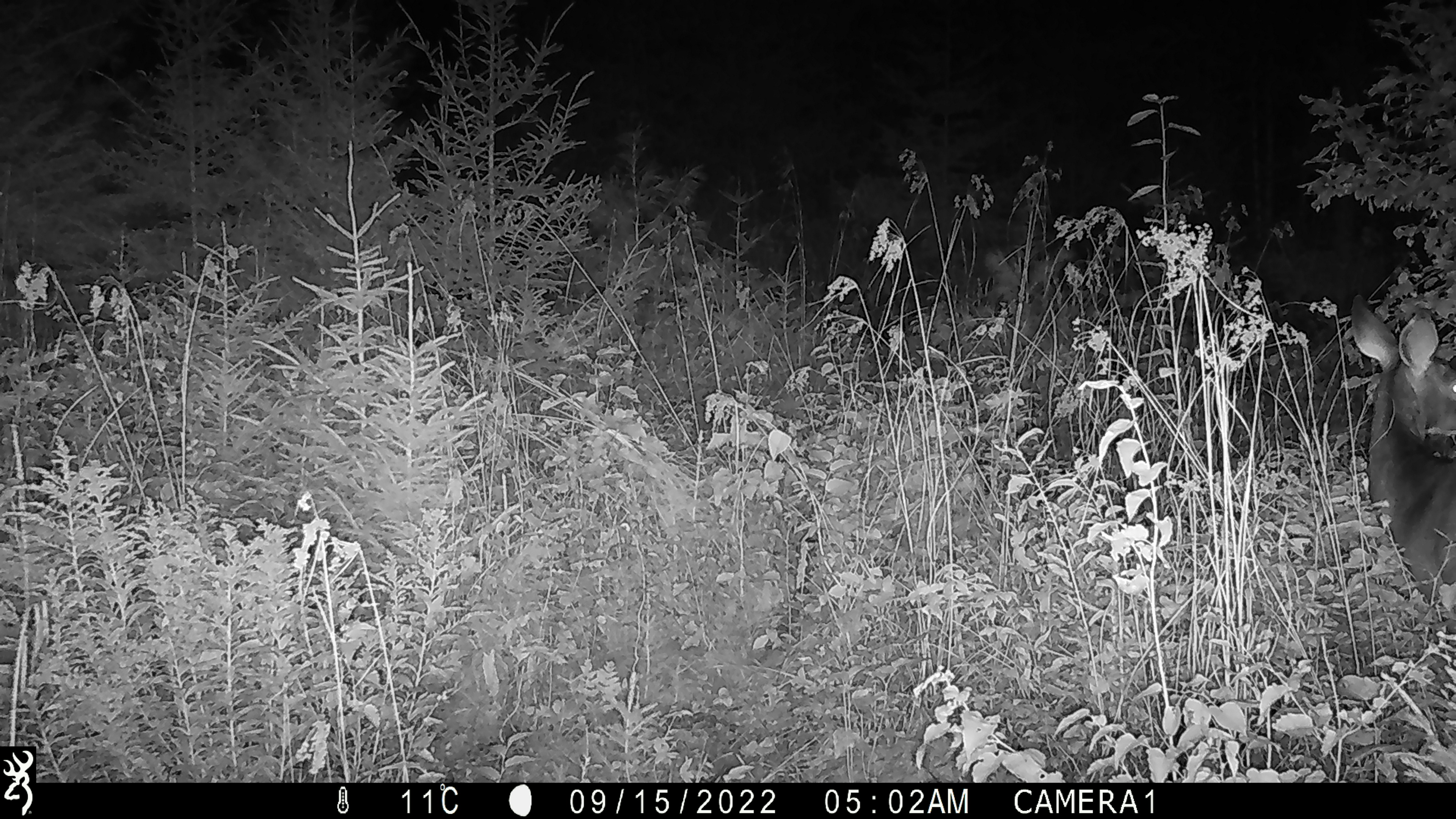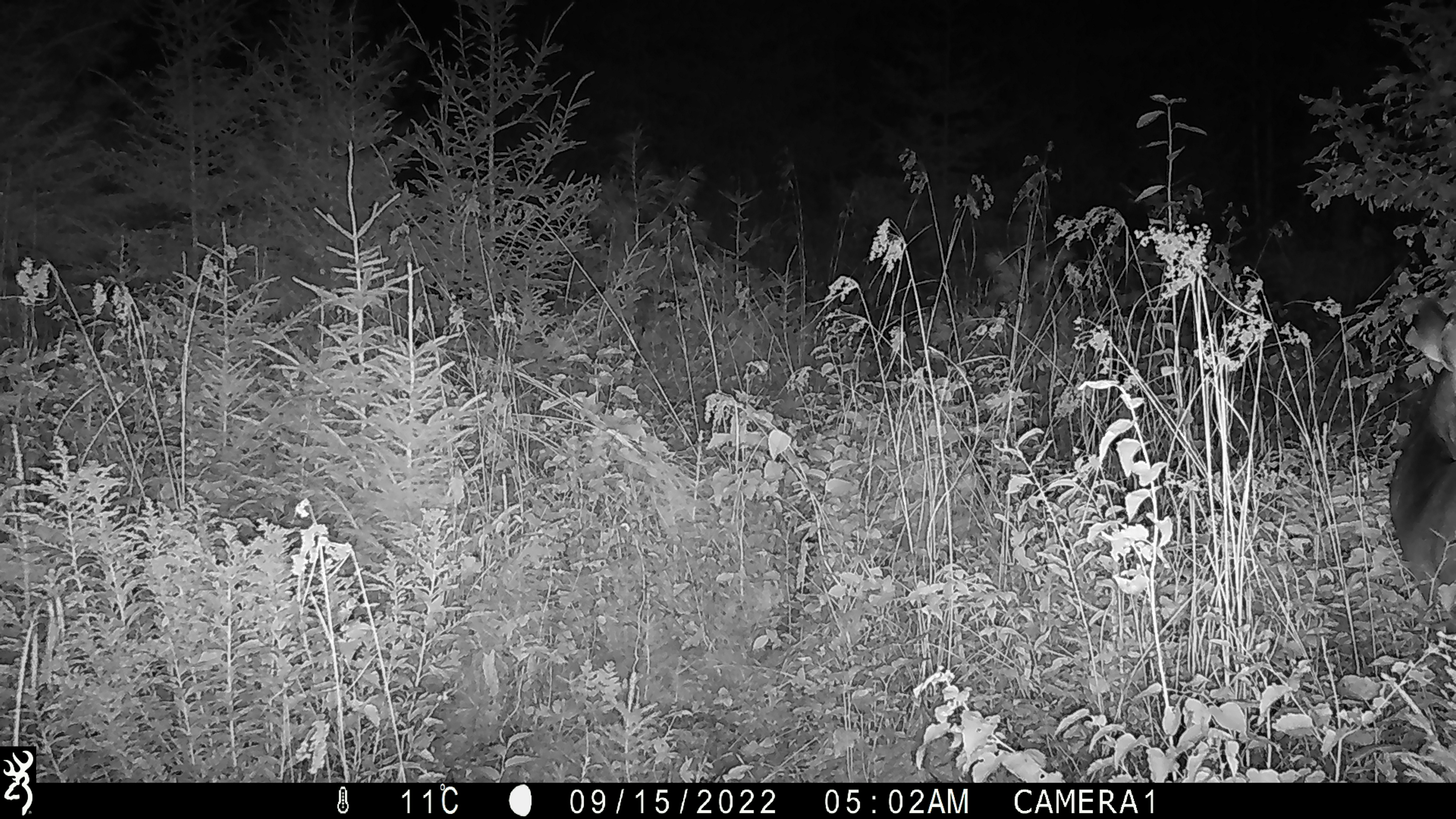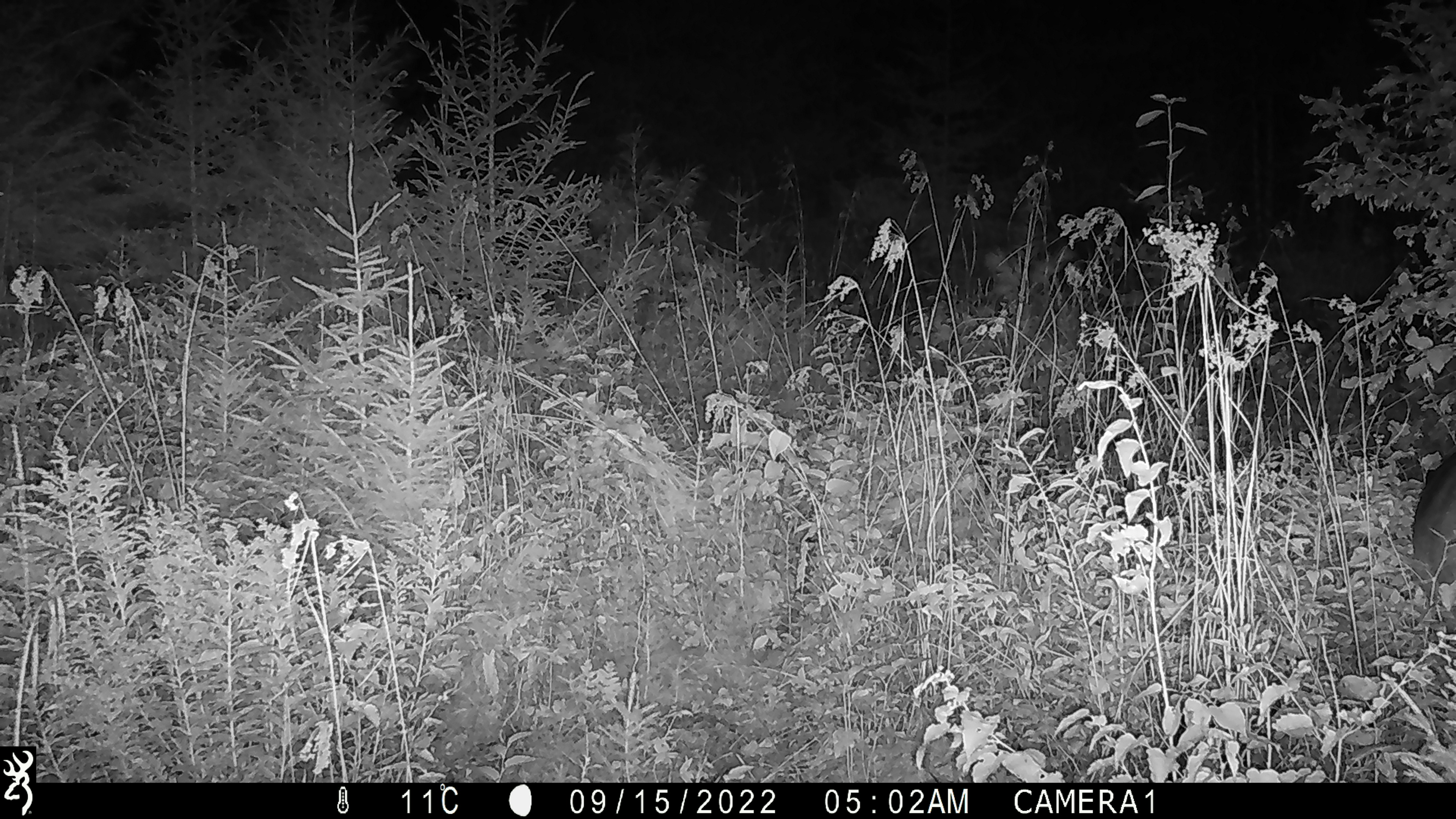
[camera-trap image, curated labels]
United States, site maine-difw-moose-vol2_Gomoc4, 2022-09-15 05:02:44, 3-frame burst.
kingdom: Animalia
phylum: Chordata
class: Mammalia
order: Artiodactyla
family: Cervidae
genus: Odocoileus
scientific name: Odocoileus virginianus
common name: white-tailed deer